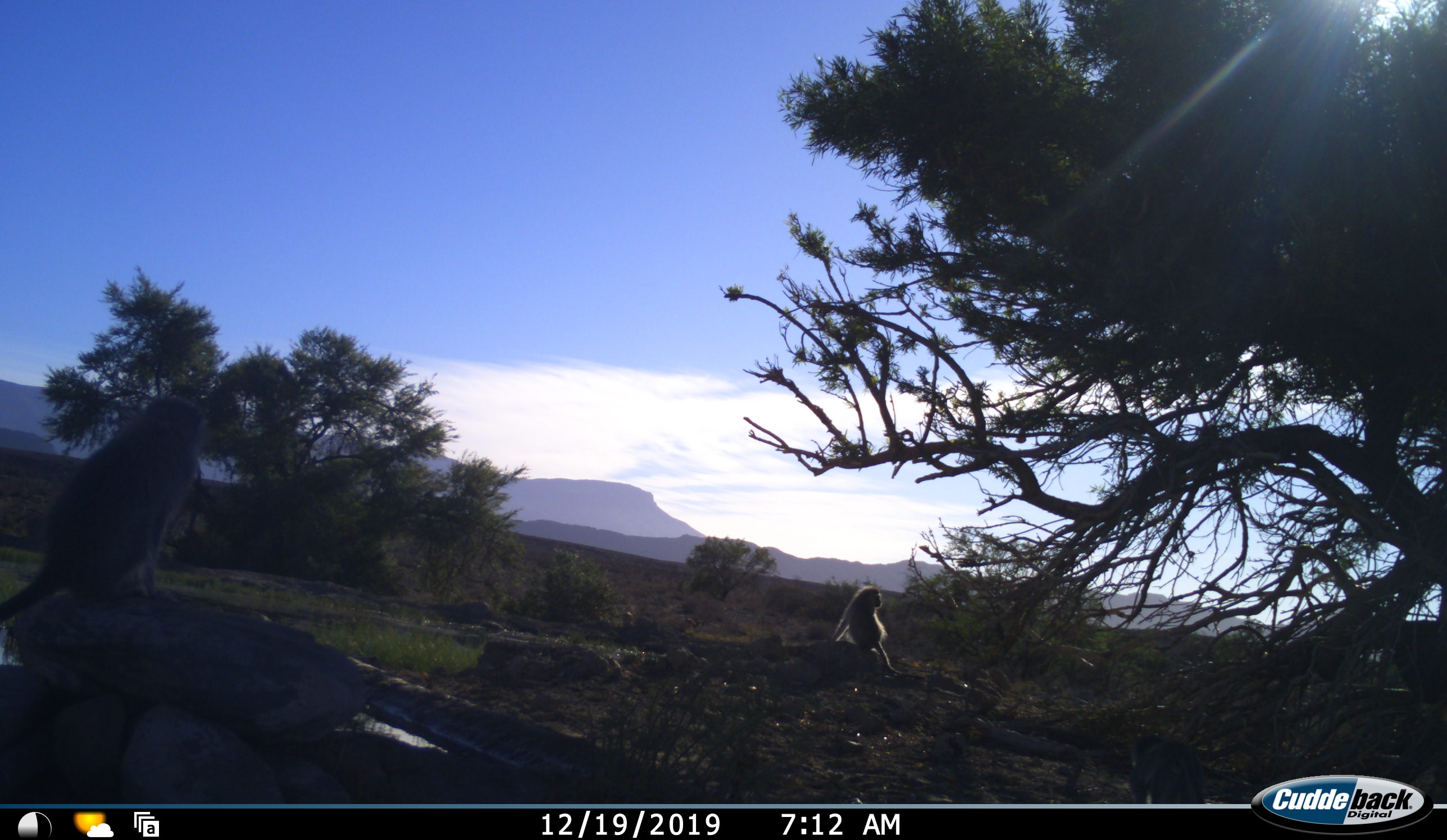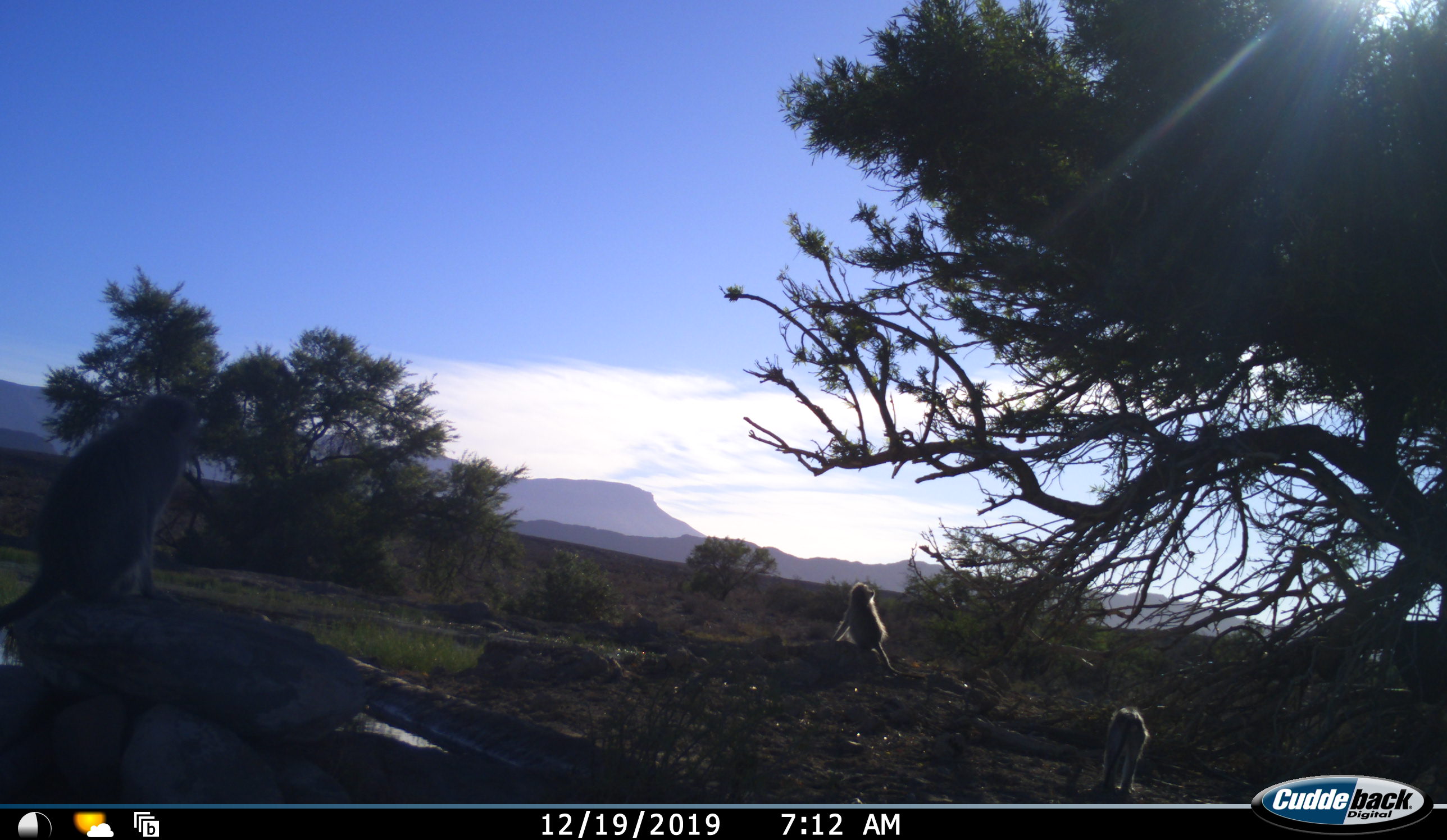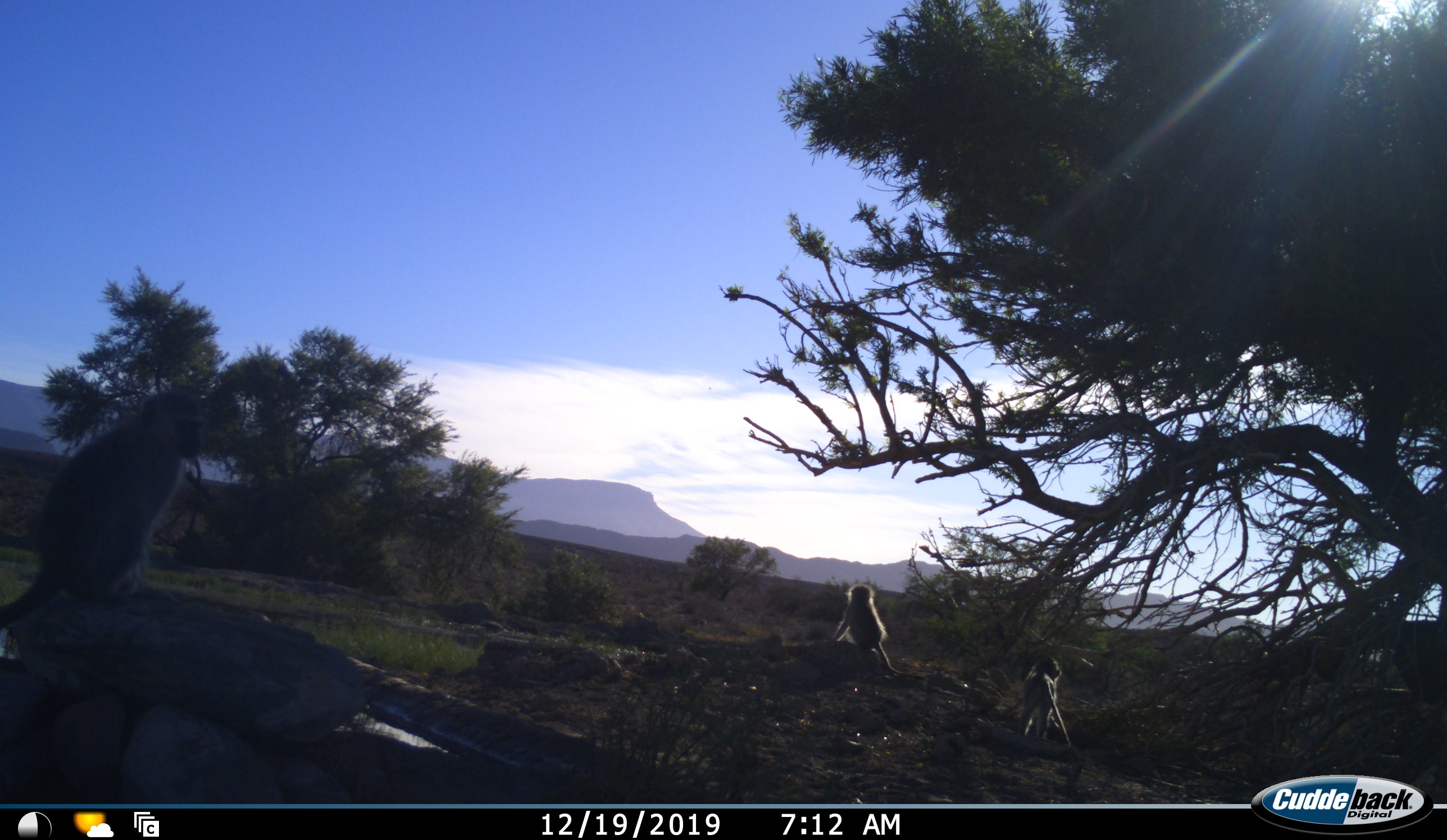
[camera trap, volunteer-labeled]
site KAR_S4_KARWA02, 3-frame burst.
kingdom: Animalia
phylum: Chordata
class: Mammalia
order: Primates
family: Cercopithecidae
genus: Chlorocebus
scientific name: Chlorocebus pygerythrus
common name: vervet monkey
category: monkeyvervet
Monkeyvervet (vervet monkey) (Chlorocebus pygerythrus), count 3. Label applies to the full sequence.